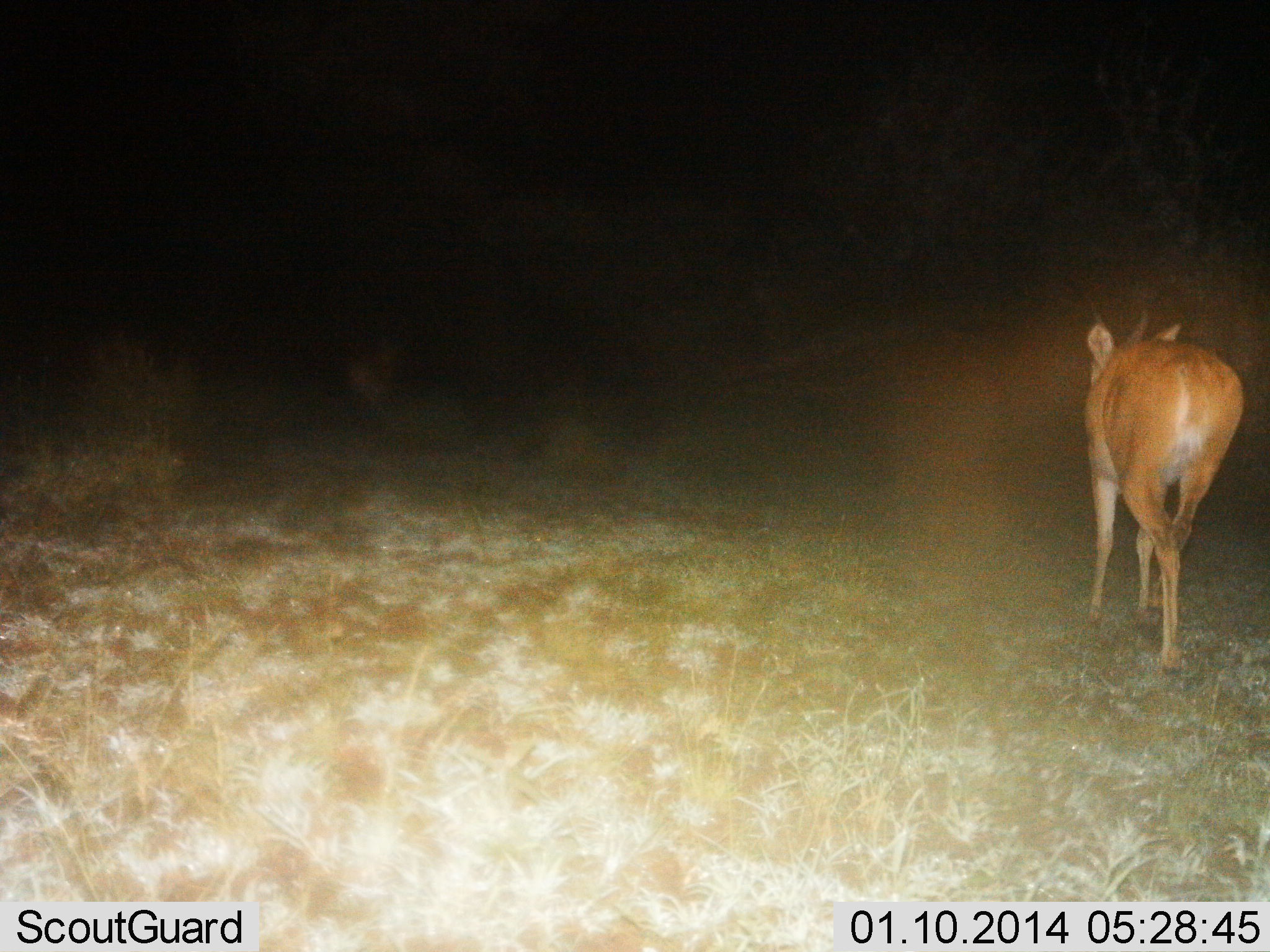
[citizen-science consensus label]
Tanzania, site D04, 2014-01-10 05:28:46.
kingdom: Animalia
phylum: Chordata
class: Mammalia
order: Artiodactyla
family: Bovidae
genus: Redunca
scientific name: Redunca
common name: reedbuck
Reedbuck (Redunca), count 1. Behavior (volunteer vote fractions): standing 20%, resting 0%, moving 80%, interacting 0%. Young present (vote fraction): 0%. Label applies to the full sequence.